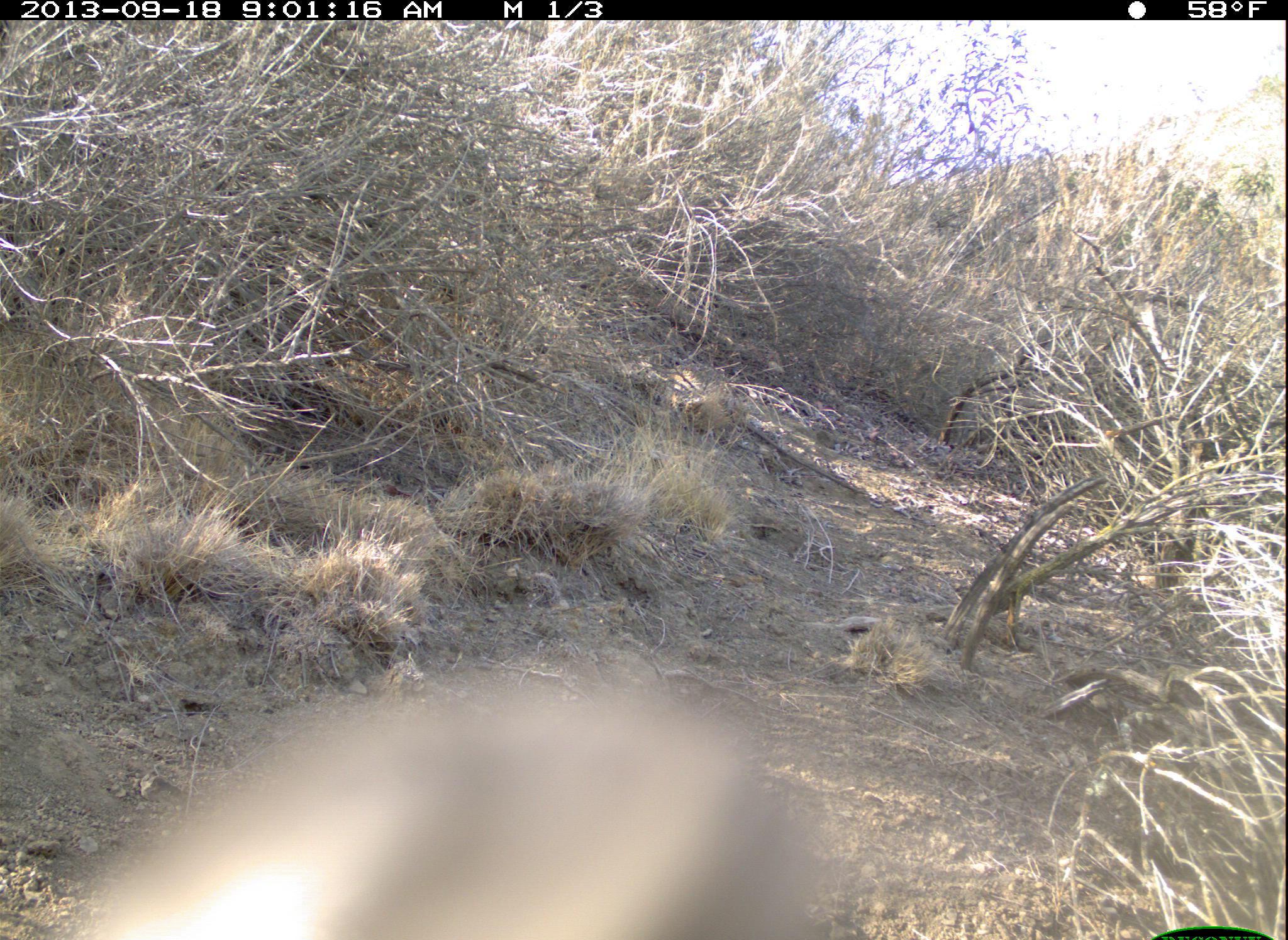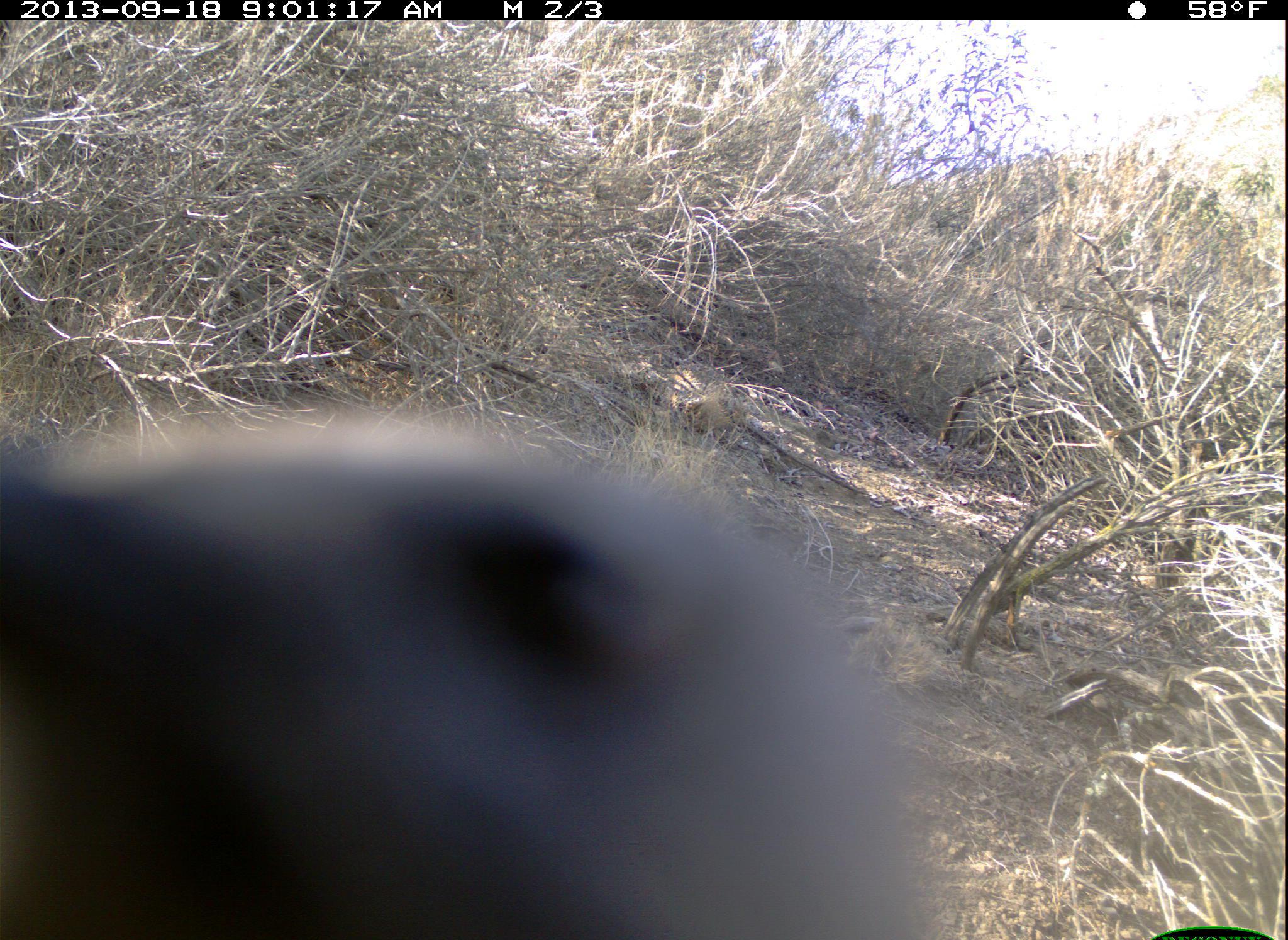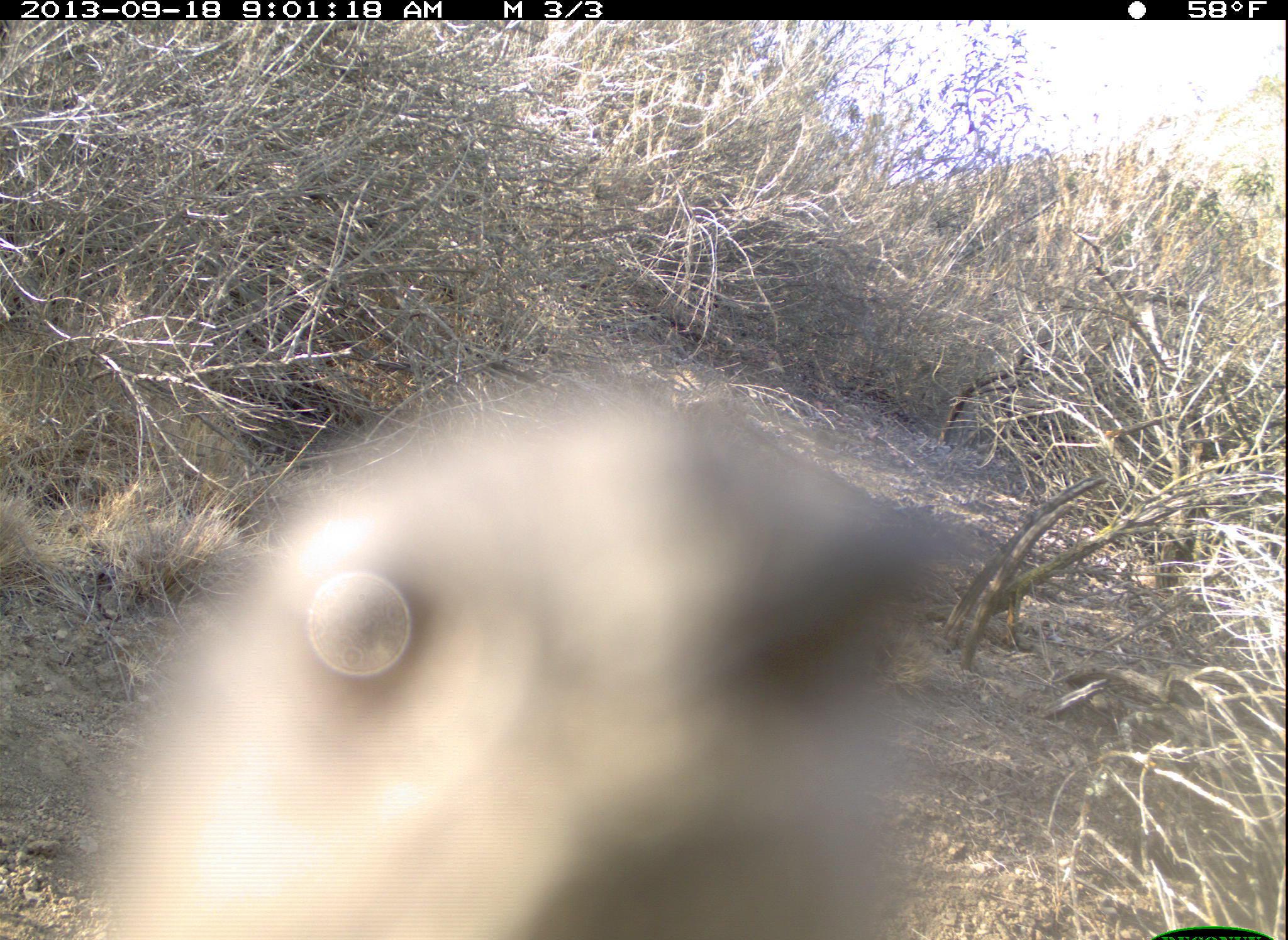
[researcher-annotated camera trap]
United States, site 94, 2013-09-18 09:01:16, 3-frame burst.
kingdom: Animalia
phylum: Chordata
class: Aves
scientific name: Aves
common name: bird